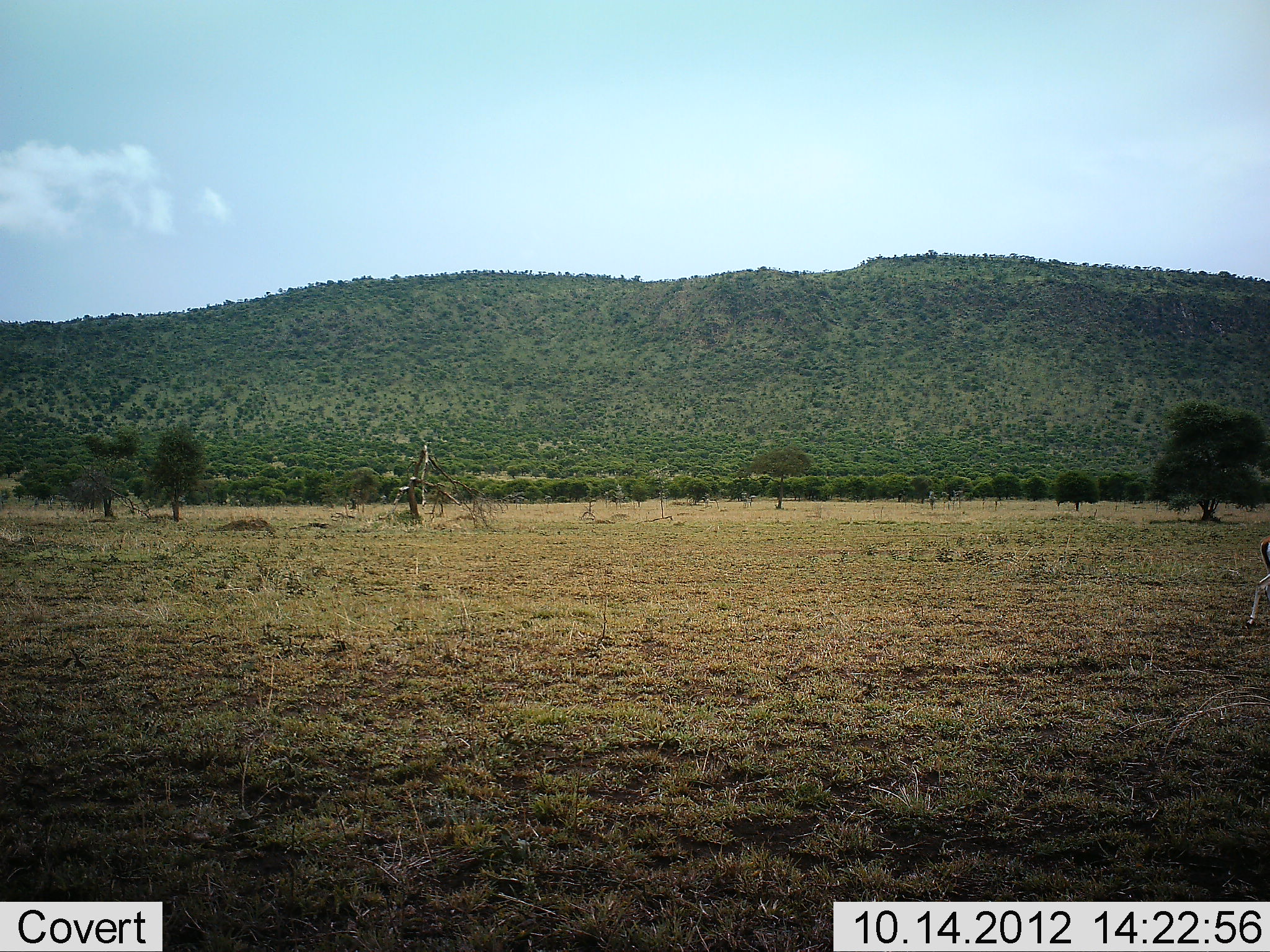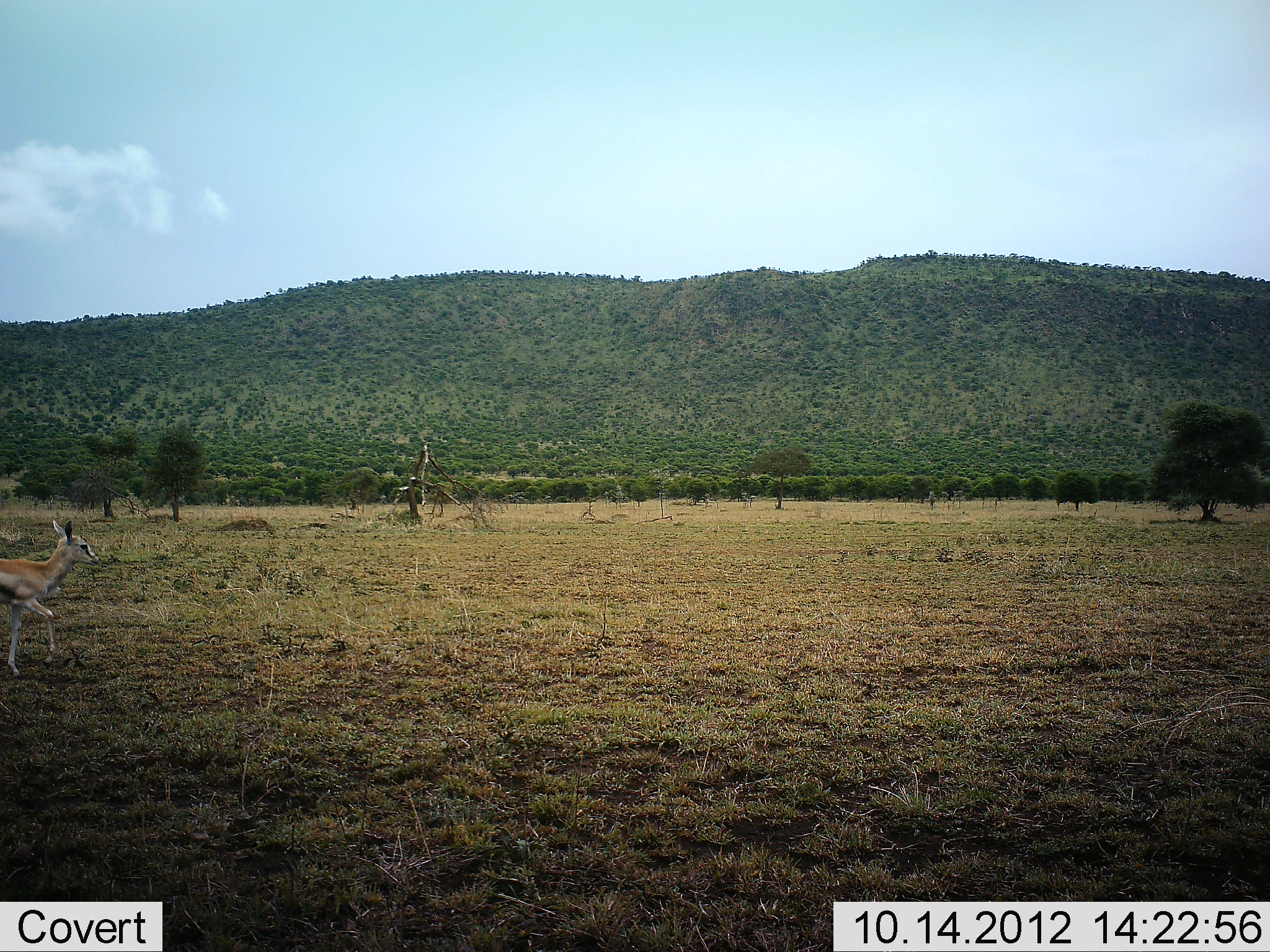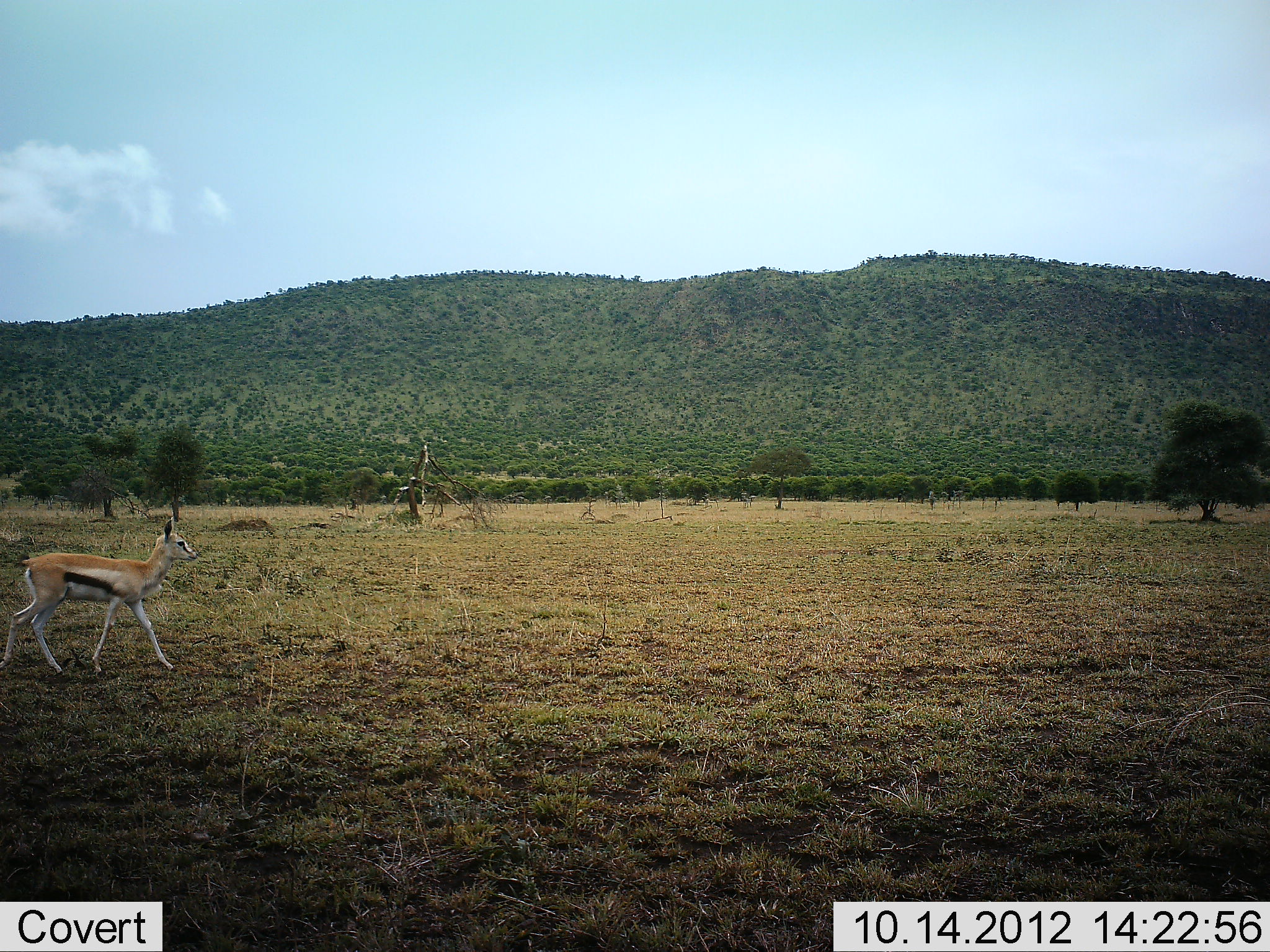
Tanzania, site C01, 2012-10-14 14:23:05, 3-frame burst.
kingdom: Animalia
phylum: Chordata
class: Mammalia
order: Artiodactyla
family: Bovidae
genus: Eudorcas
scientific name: Eudorcas thomsonii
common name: thomson's gazelle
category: gazellethomsons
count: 1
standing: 20%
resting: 0%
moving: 100%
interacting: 0%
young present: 10%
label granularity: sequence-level